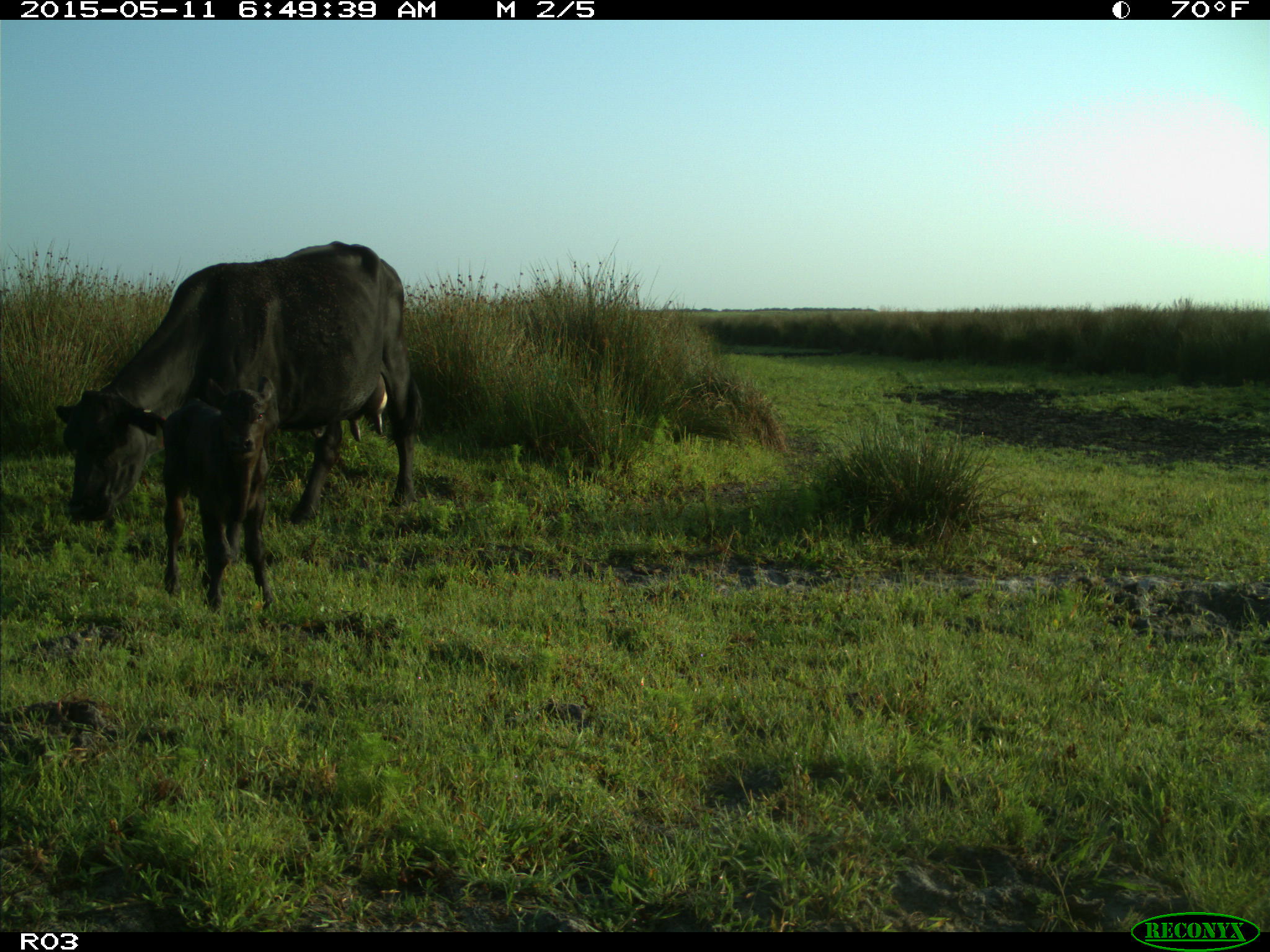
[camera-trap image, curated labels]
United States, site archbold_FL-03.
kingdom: Animalia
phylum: Chordata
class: Mammalia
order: Artiodactyla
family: Bovidae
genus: Bos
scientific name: Bos taurus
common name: domestic cow